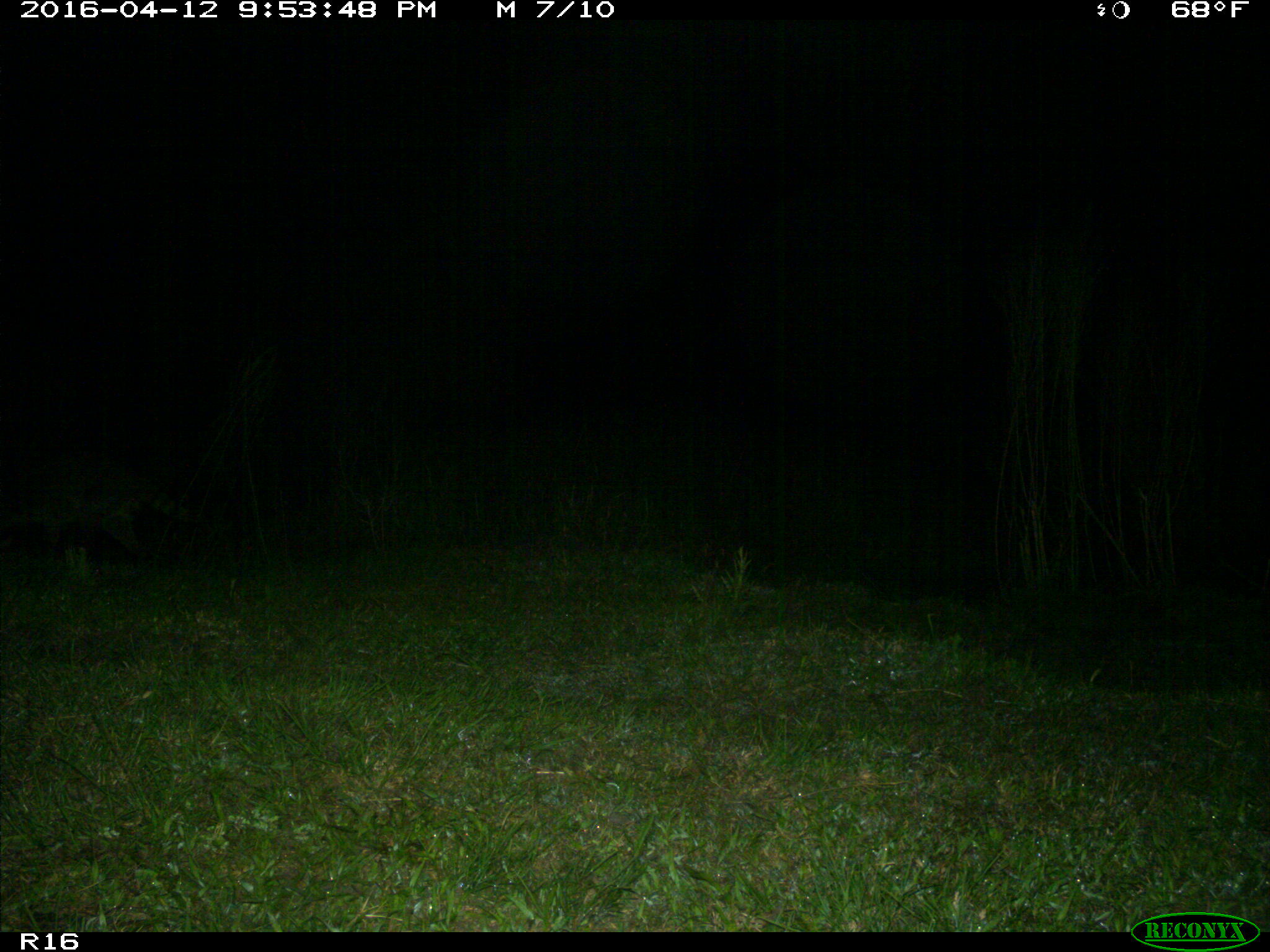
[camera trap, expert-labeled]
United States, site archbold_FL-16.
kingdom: Animalia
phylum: Chordata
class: Mammalia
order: Carnivora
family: Procyonidae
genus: Procyon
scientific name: Procyon lotor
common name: common raccoon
Procyon lotor (common raccoon).